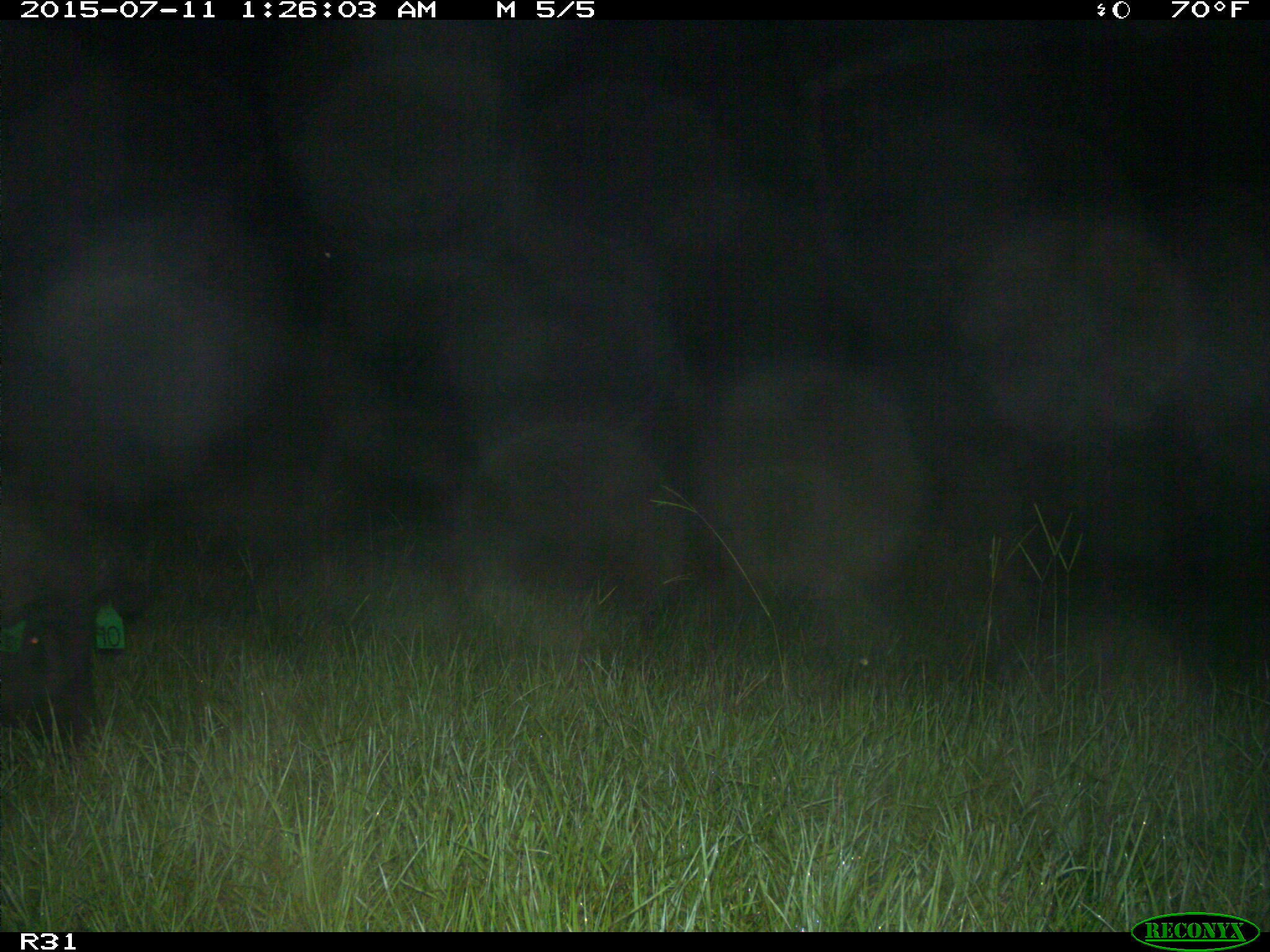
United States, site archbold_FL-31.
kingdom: Animalia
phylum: Chordata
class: Mammalia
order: Artiodactyla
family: Suidae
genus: Sus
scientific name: Sus scrofa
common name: wild boar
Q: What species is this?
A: Sus scrofa (wild boar).